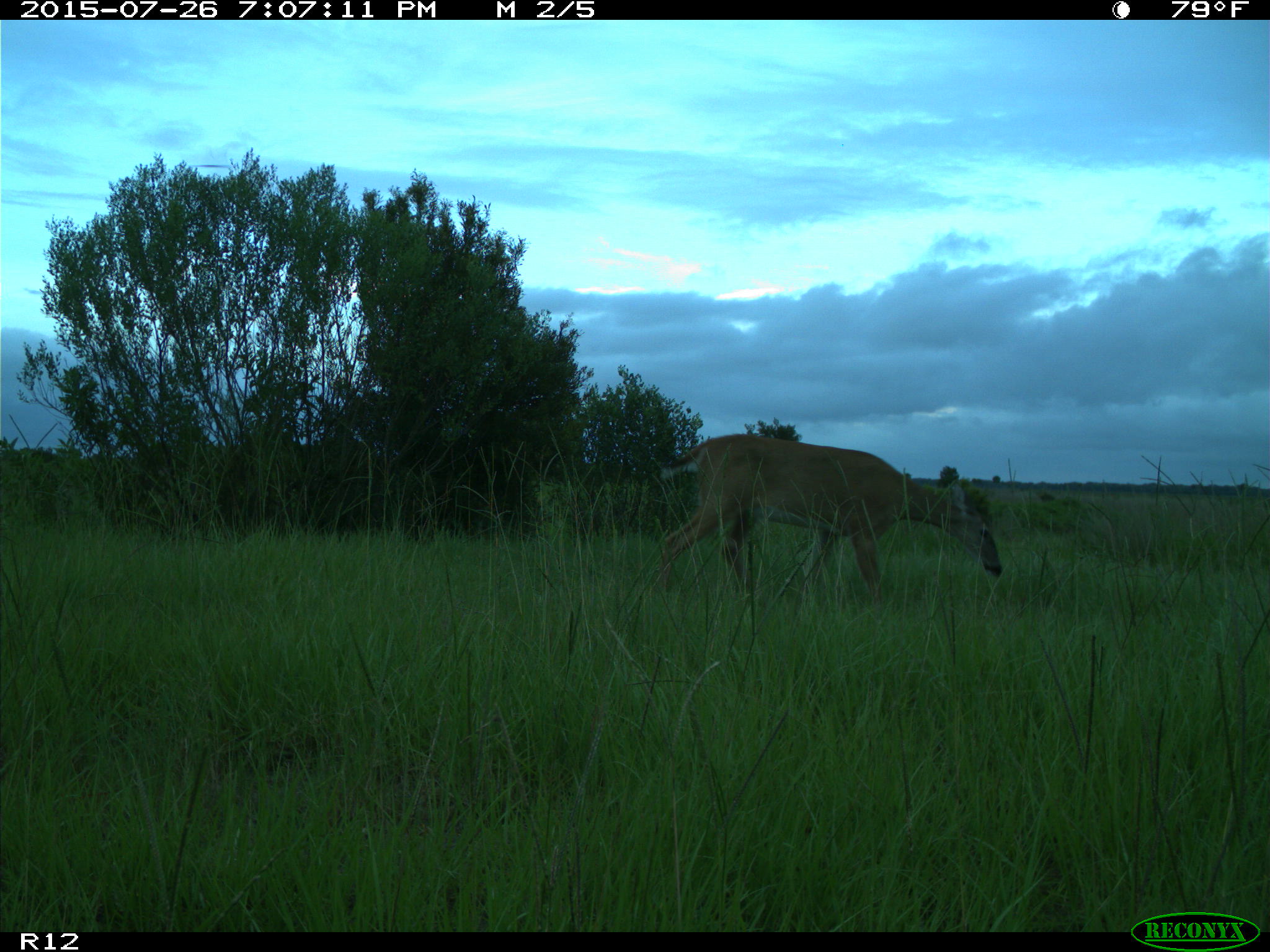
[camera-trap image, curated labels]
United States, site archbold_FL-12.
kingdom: Animalia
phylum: Chordata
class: Mammalia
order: Artiodactyla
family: Cervidae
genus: Odocoileus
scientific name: Odocoileus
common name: deer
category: unidentified deer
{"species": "unidentified deer (deer) (Odocoileus)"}